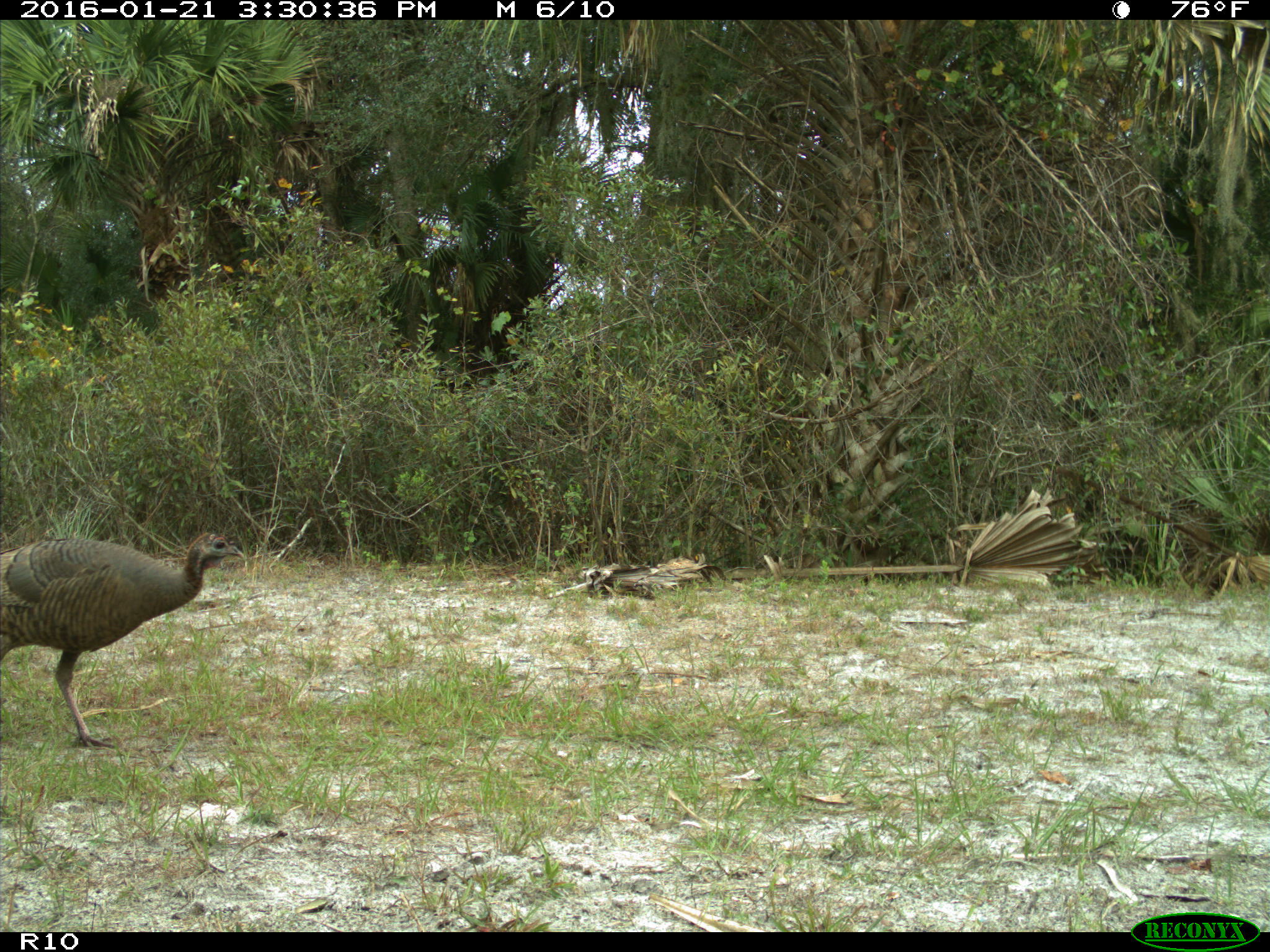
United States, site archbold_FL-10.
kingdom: Animalia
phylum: Chordata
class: Aves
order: Galliformes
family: Phasianidae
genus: Meleagris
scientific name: Meleagris gallopavo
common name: wild turkey